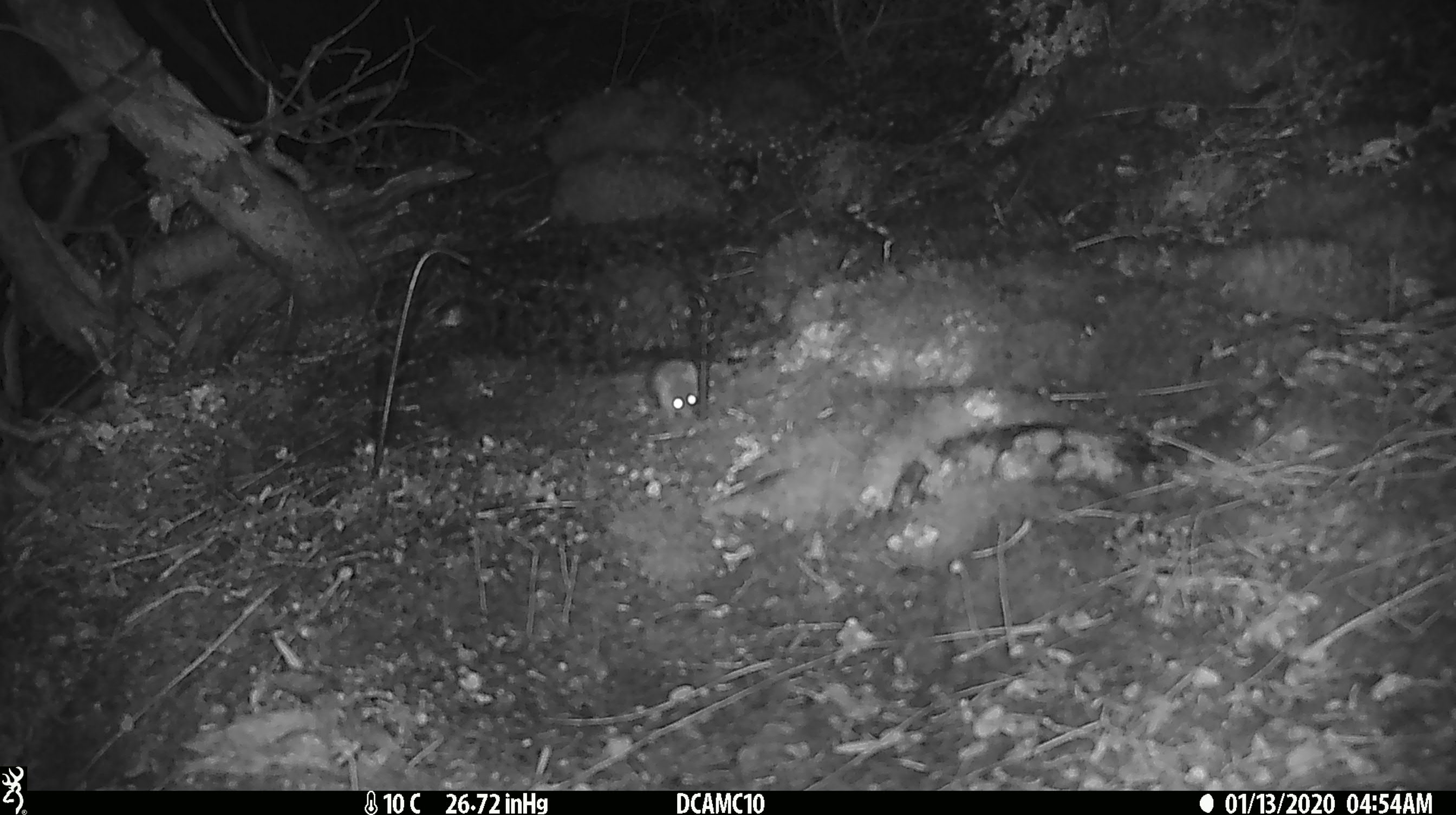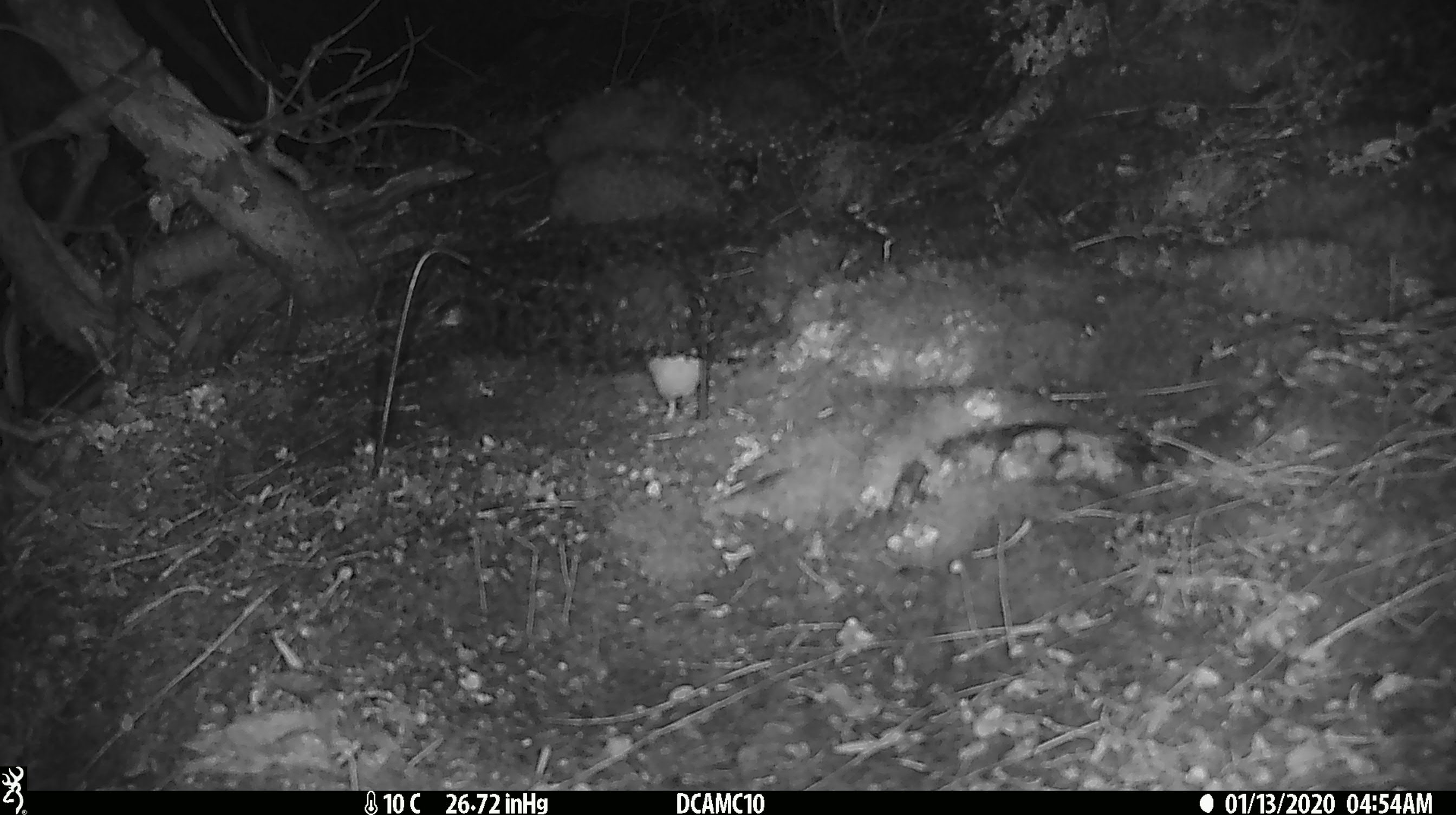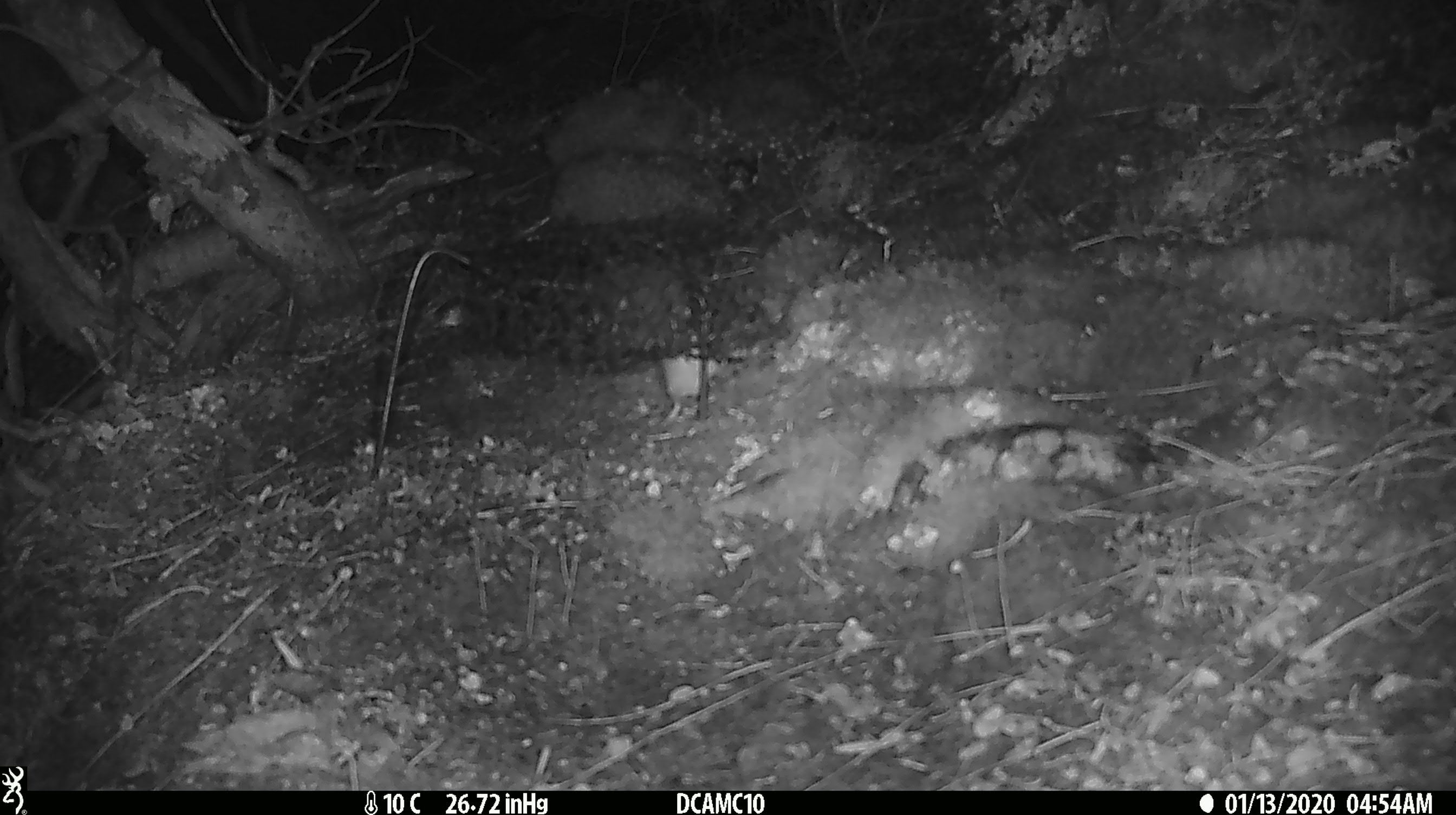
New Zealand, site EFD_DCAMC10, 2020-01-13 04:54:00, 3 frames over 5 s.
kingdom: Animalia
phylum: Chordata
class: Mammalia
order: Rodentia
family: Muridae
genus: Mus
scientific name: Mus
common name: mouse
Mouse (Mus).